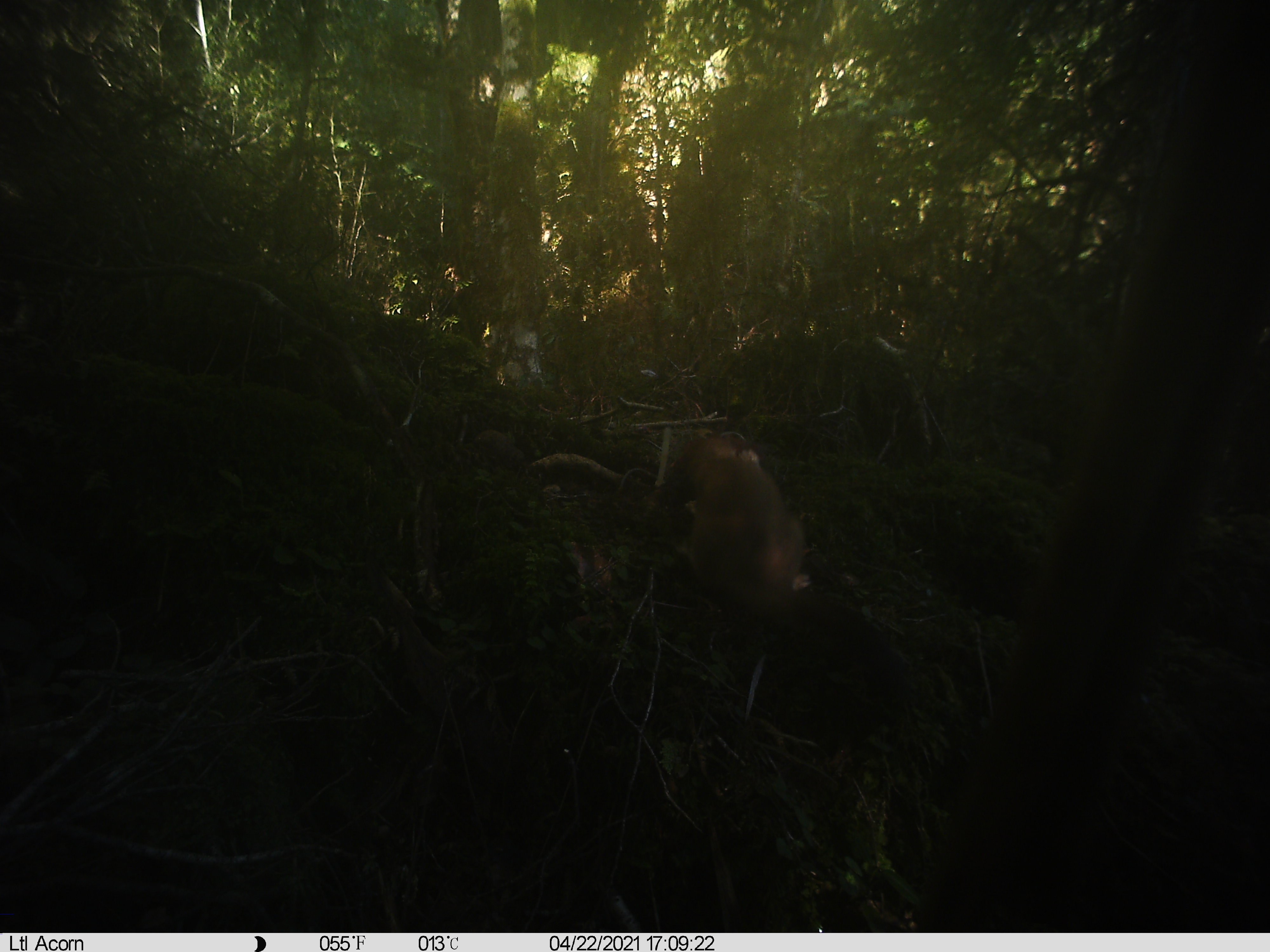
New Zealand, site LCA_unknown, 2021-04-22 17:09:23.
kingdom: Animalia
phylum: Chordata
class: Mammalia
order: Carnivora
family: Mustelidae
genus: Mustela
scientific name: Mustela erminea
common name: stoat